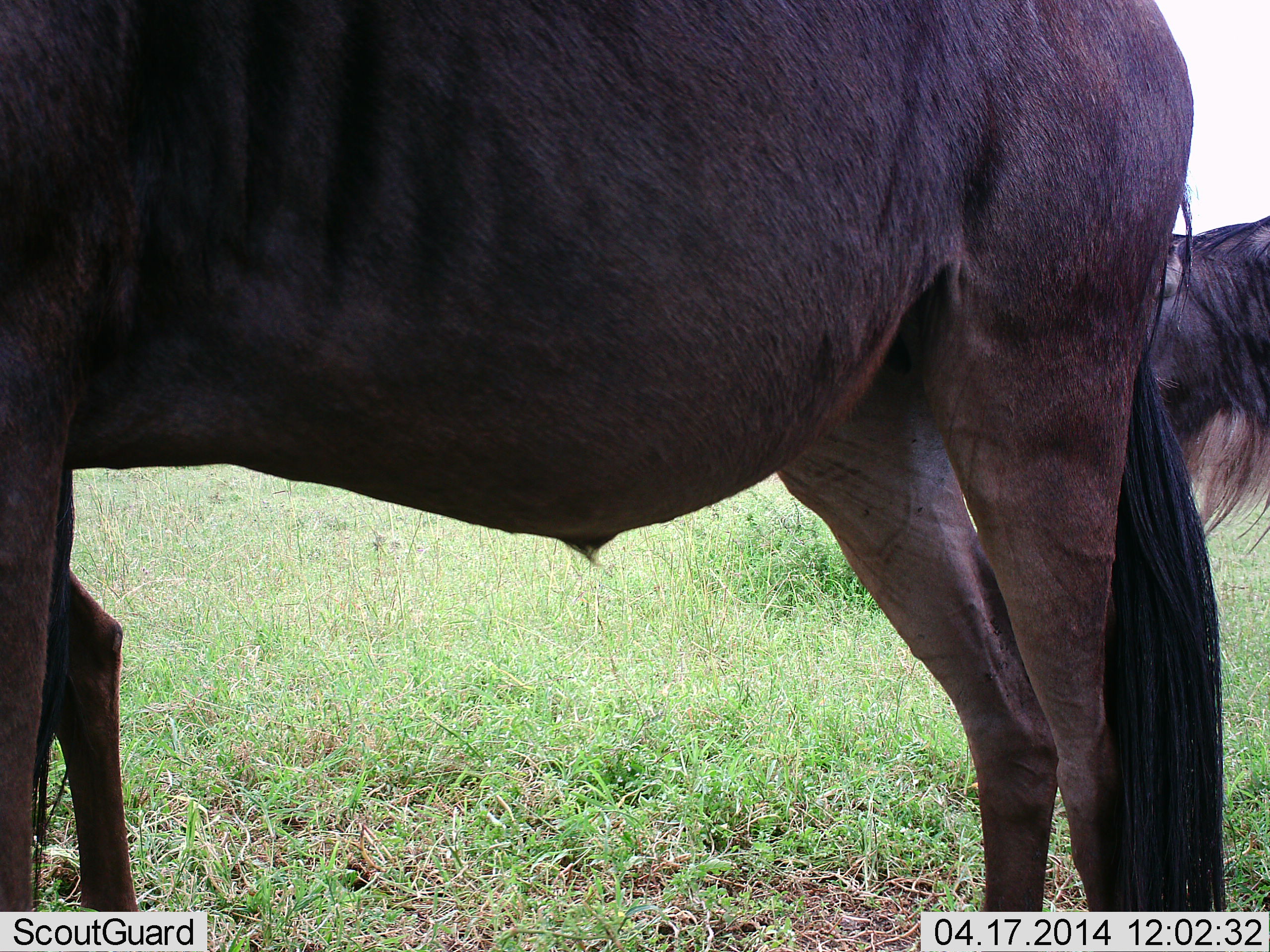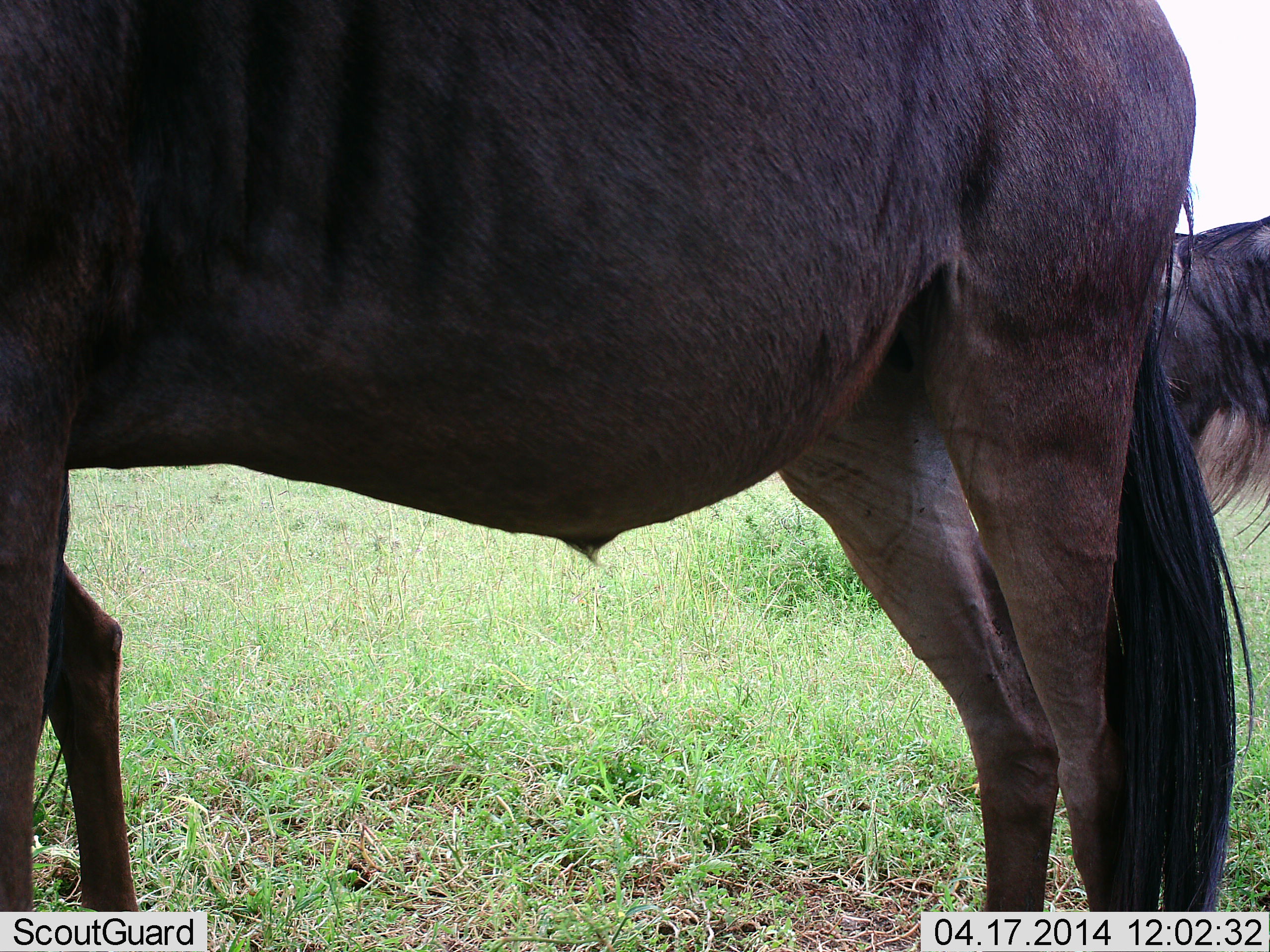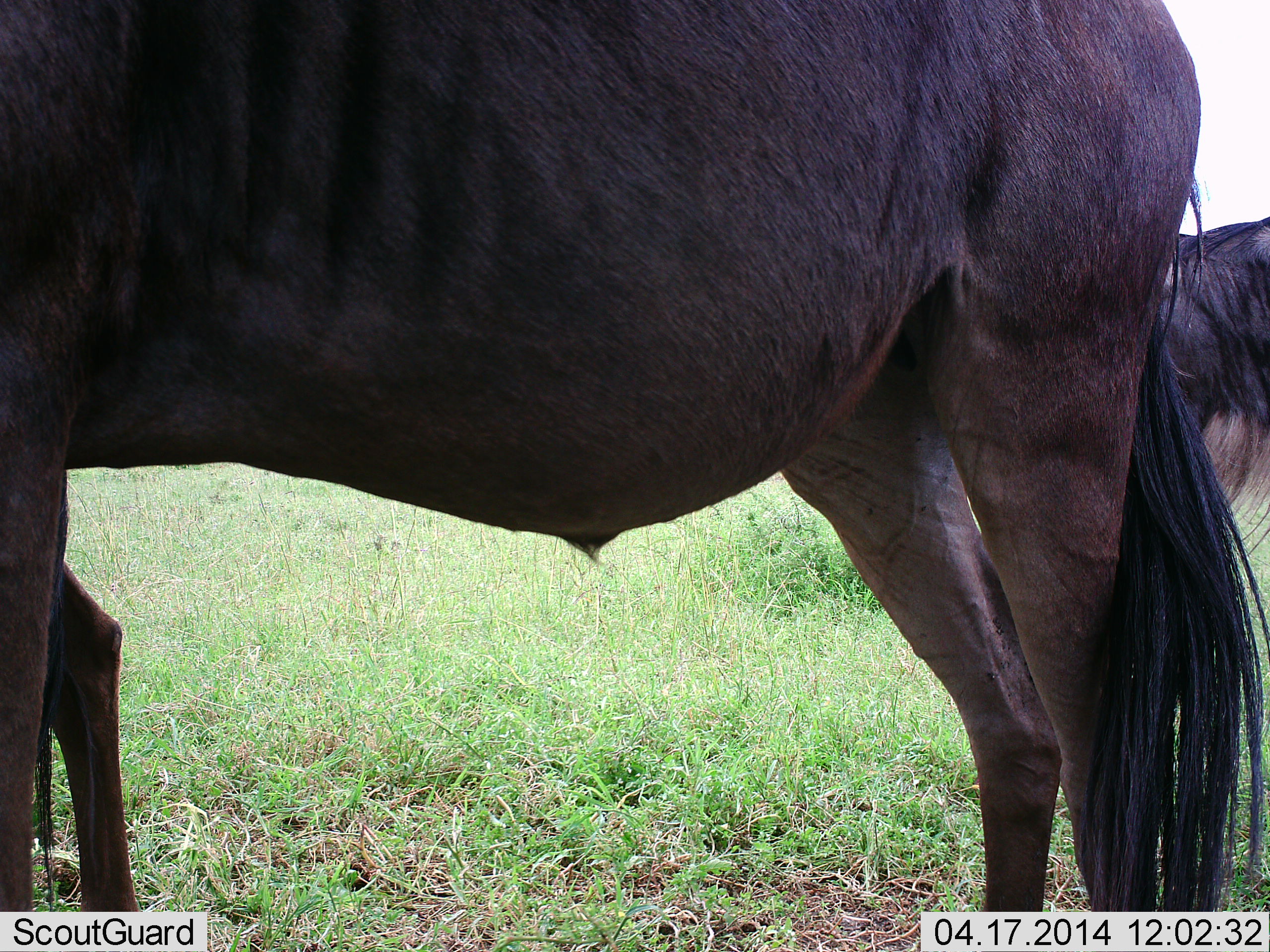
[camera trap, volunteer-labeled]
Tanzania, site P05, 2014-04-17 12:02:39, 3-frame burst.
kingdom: Animalia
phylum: Chordata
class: Mammalia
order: Artiodactyla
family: Bovidae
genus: Connochaetes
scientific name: Connochaetes taurinus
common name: blue wildebeest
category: wildebeest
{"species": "wildebeest (blue wildebeest) (Connochaetes taurinus)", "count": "2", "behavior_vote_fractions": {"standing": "90%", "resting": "10%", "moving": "0%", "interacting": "0%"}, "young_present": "0%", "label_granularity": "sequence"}